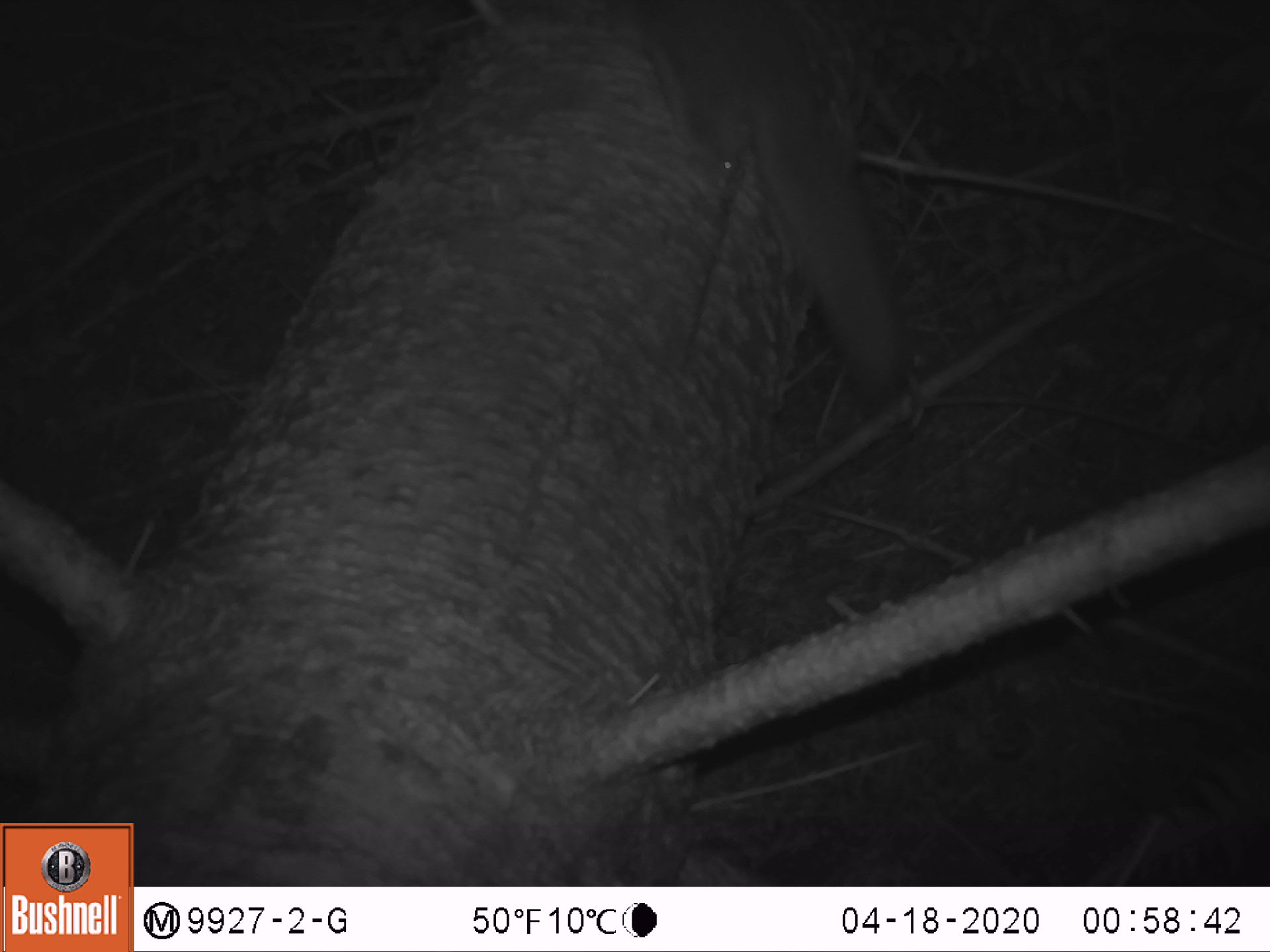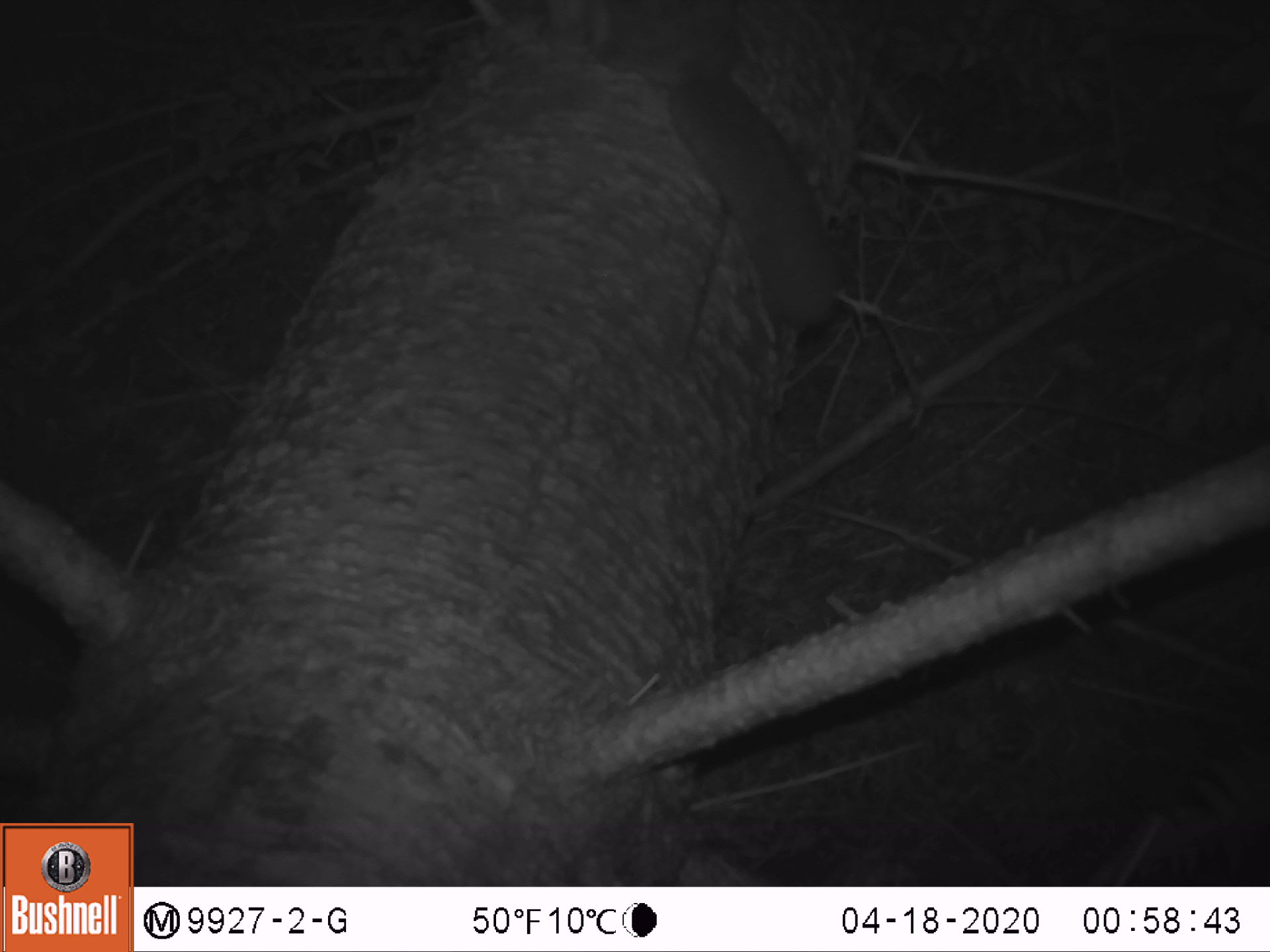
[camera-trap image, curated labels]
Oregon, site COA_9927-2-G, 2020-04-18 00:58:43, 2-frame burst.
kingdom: Animalia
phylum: Chordata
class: Mammalia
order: Rodentia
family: Sciuridae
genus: Glaucomys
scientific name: Glaucomys oregonensis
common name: humboldt's flying squirrel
Humboldt's flying squirrel (Glaucomys oregonensis).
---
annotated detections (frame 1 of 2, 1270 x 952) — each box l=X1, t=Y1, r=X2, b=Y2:
humboldt's flying squirrel: l=625, t=0, r=918, b=411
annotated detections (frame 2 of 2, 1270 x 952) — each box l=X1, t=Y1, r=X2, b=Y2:
humboldt's flying squirrel: l=566, t=0, r=854, b=341